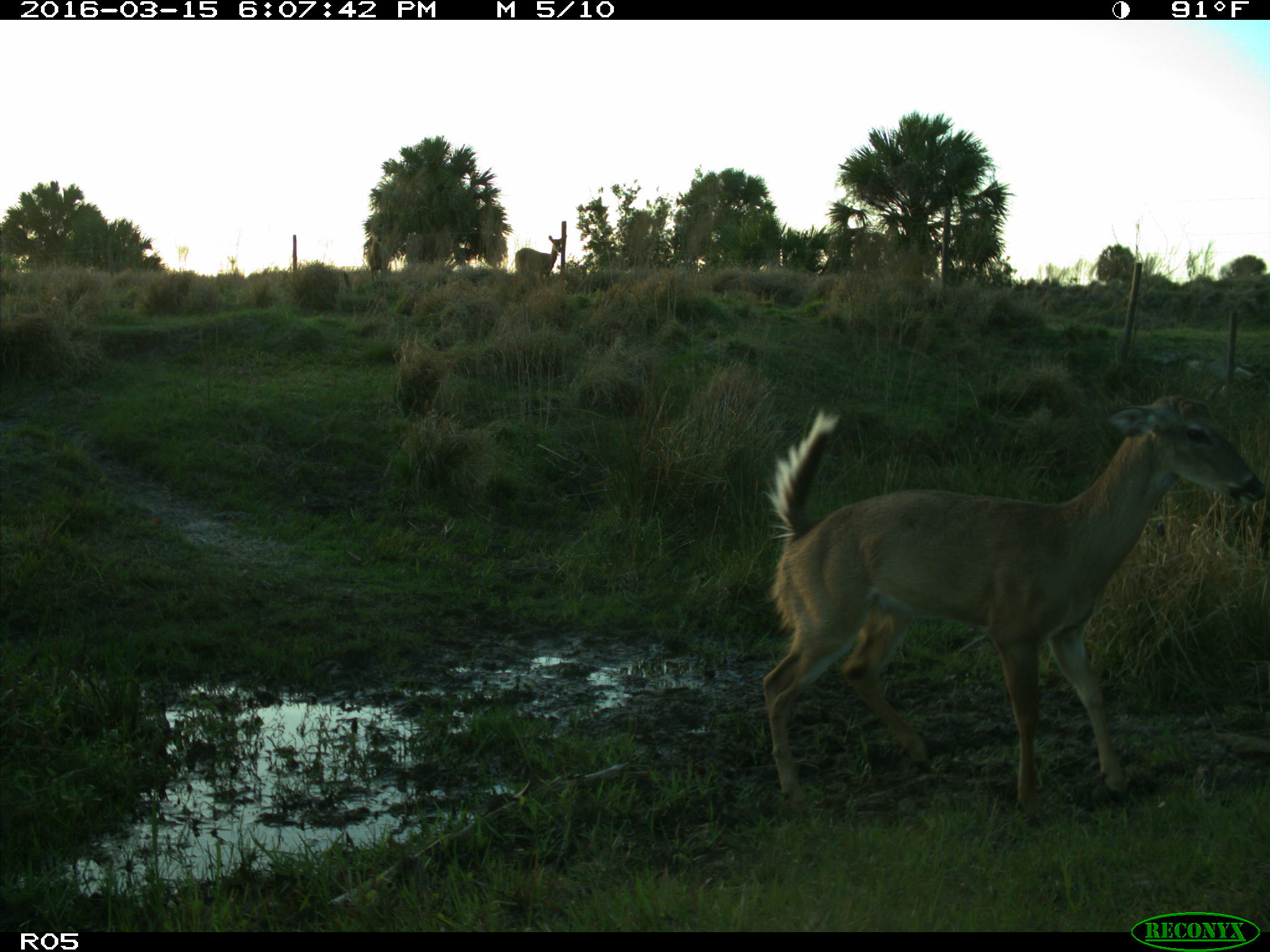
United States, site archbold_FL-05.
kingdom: Animalia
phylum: Chordata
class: Mammalia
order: Artiodactyla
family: Cervidae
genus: Odocoileus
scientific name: Odocoileus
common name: deer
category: unidentified deer